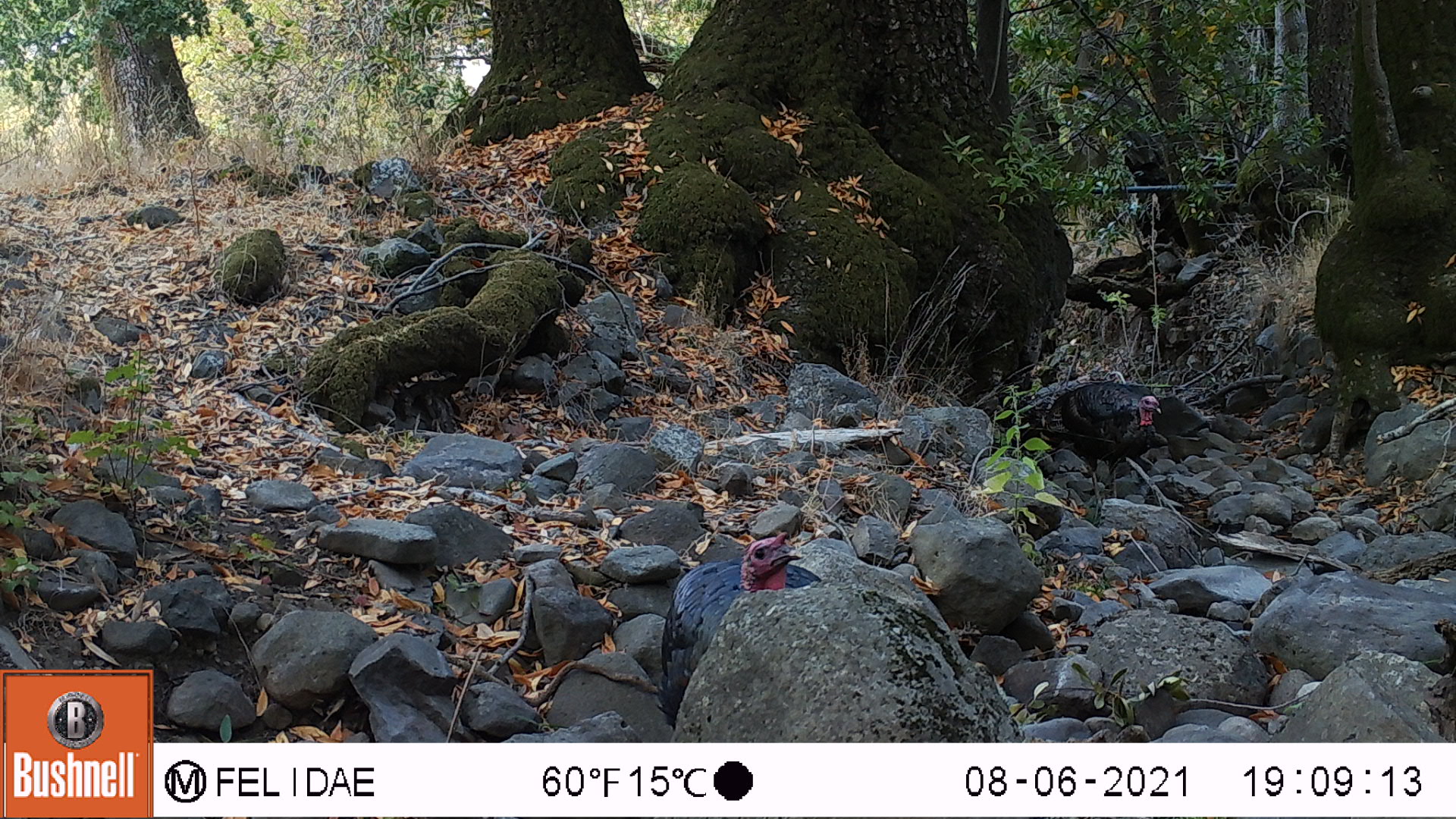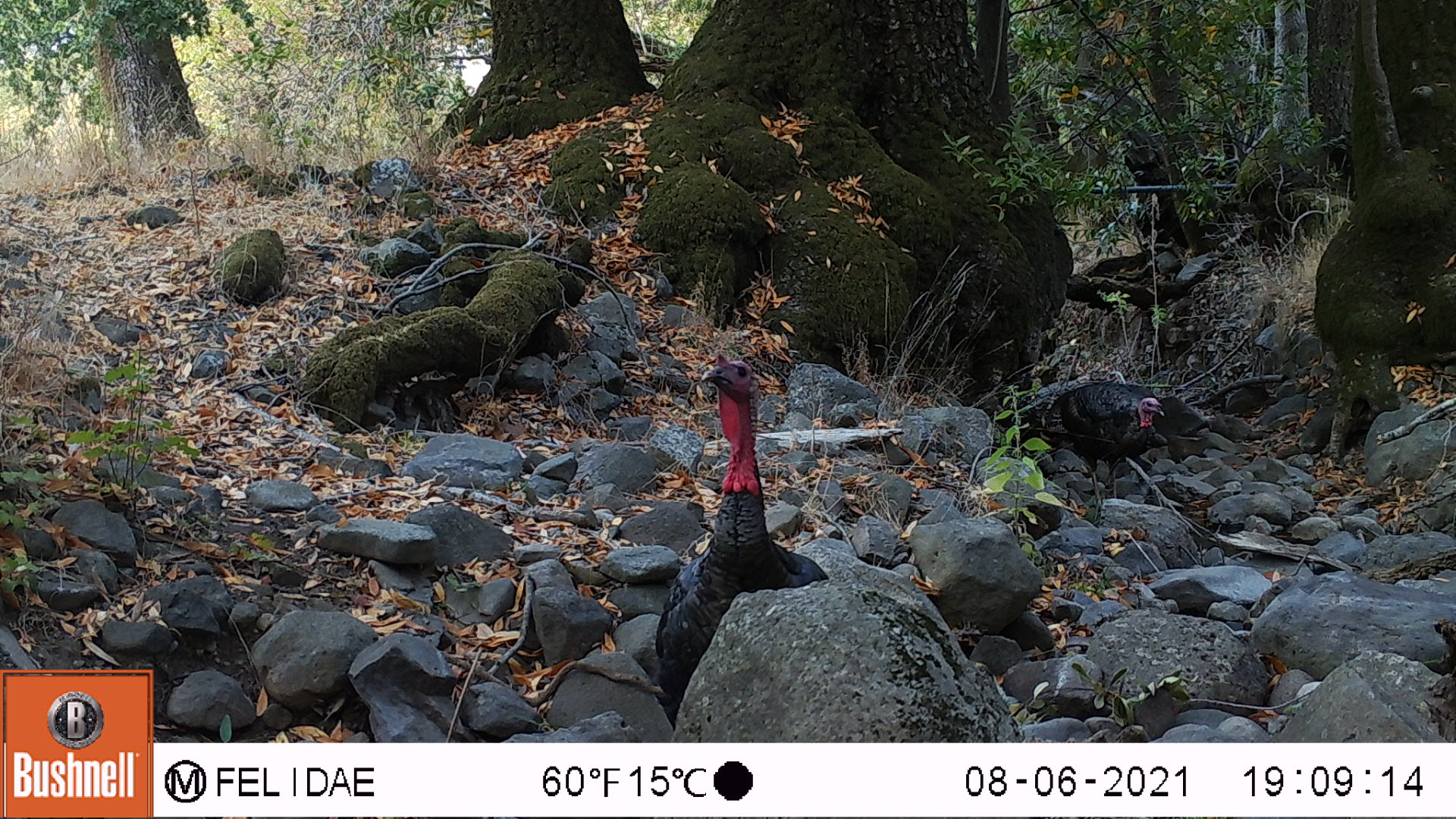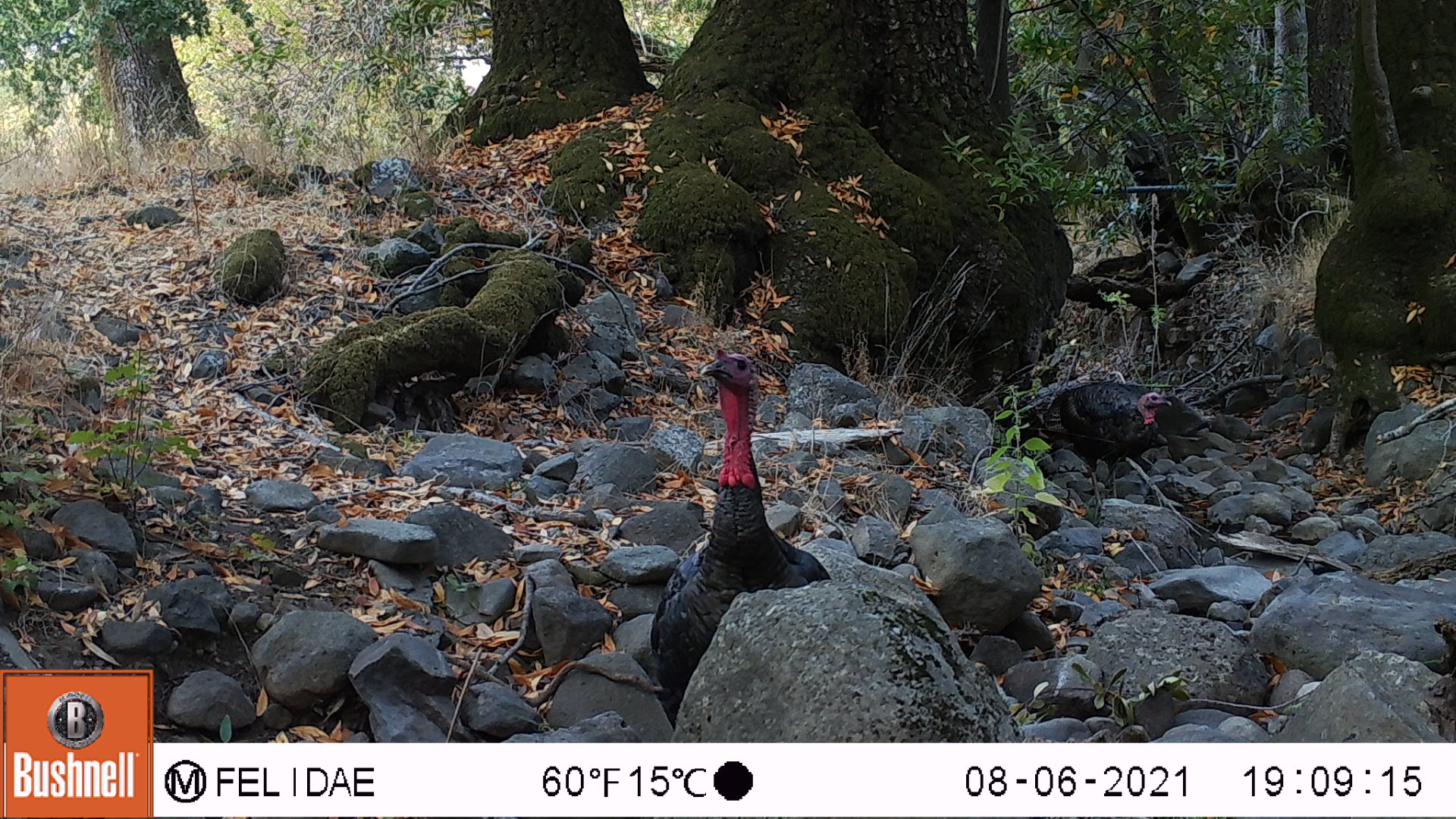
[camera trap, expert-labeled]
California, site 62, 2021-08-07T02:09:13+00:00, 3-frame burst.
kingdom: Animalia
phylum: Chordata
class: Aves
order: Galliformes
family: Phasianidae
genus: Meleagris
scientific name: Meleagris gallopavo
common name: turkey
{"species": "turkey (Meleagris gallopavo)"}